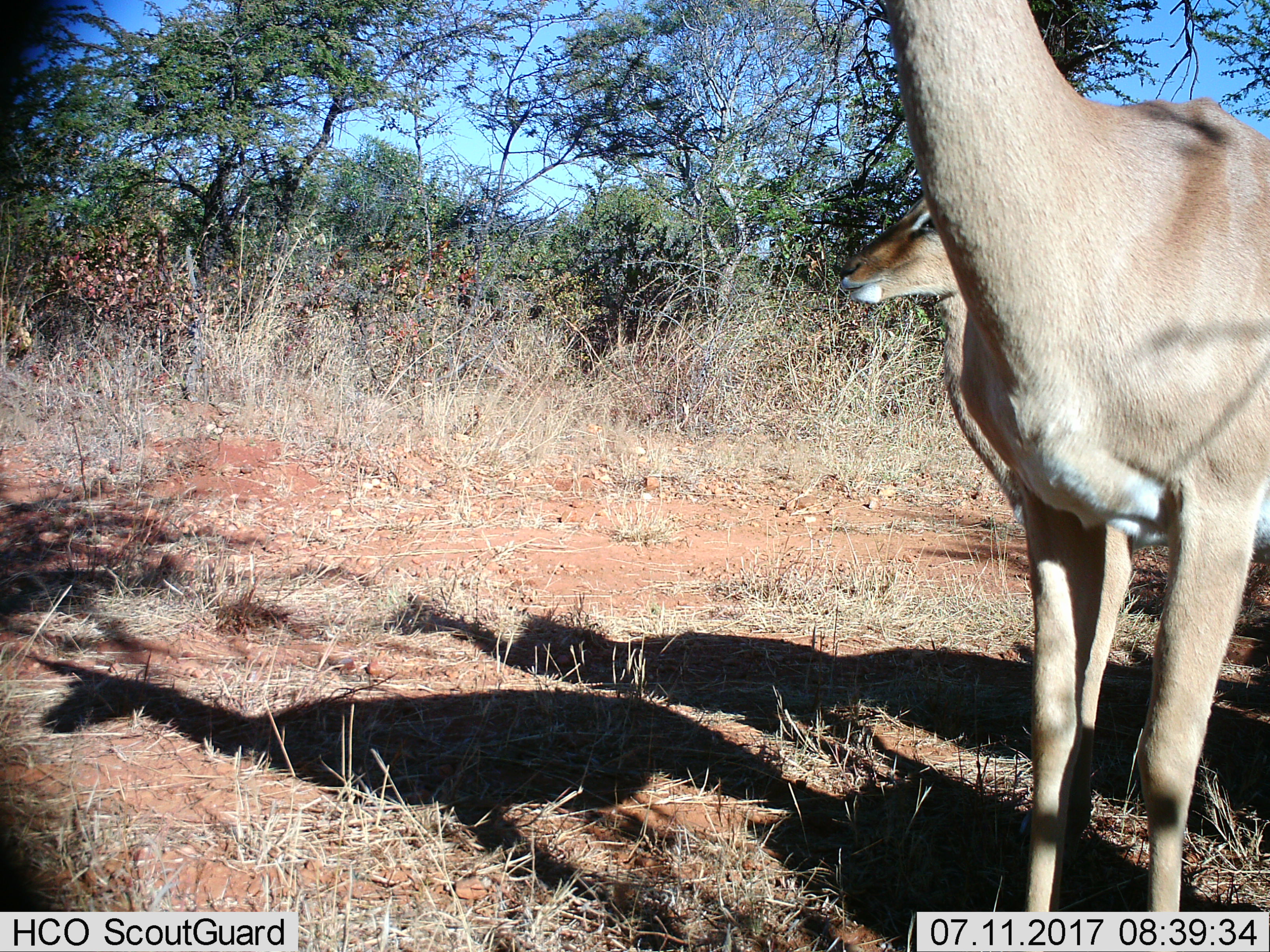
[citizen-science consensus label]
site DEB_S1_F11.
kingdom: Animalia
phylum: Chordata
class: Mammalia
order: Artiodactyla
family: Bovidae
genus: Aepyceros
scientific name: Aepyceros melampus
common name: impala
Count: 2.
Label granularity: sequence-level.